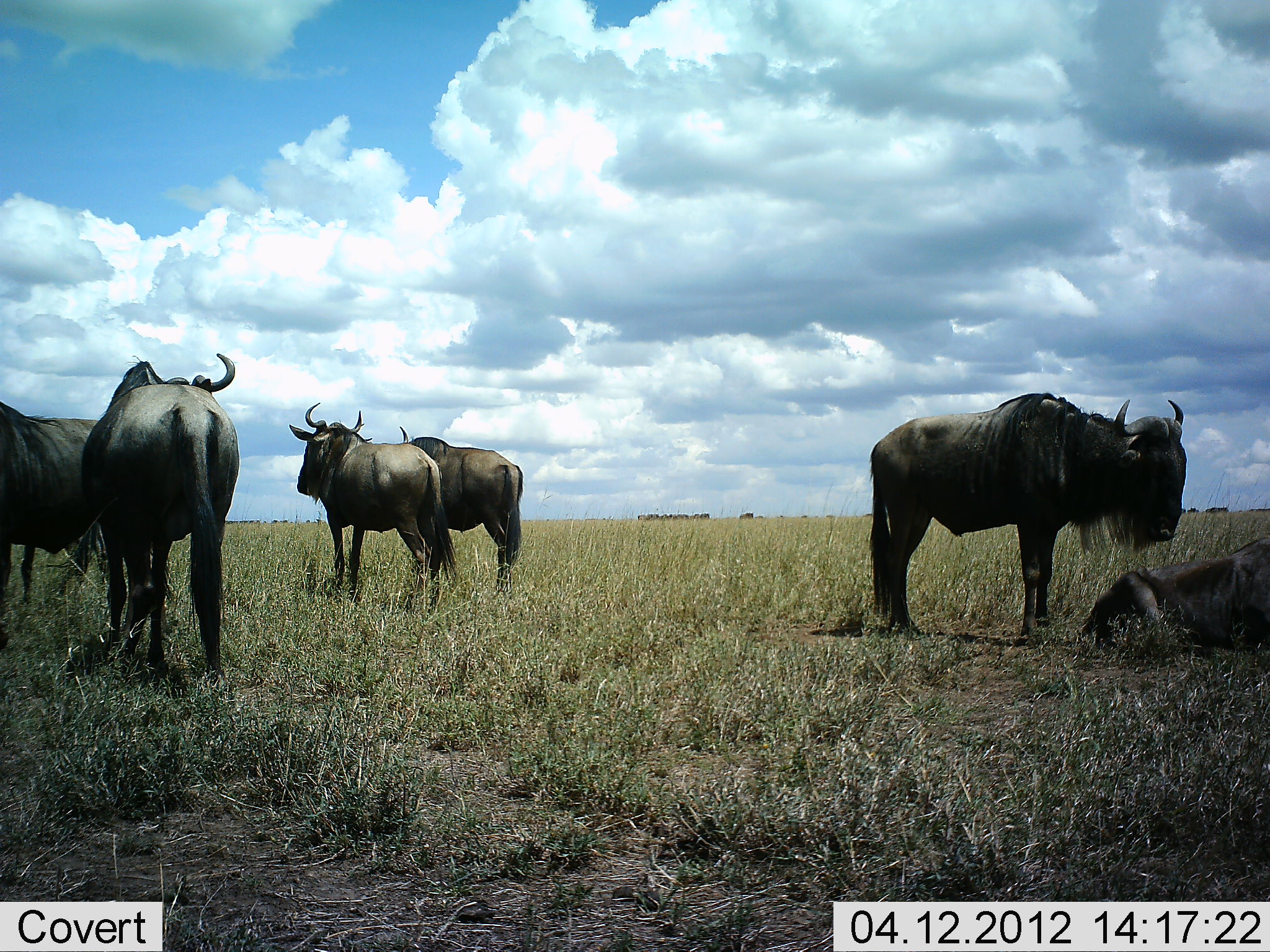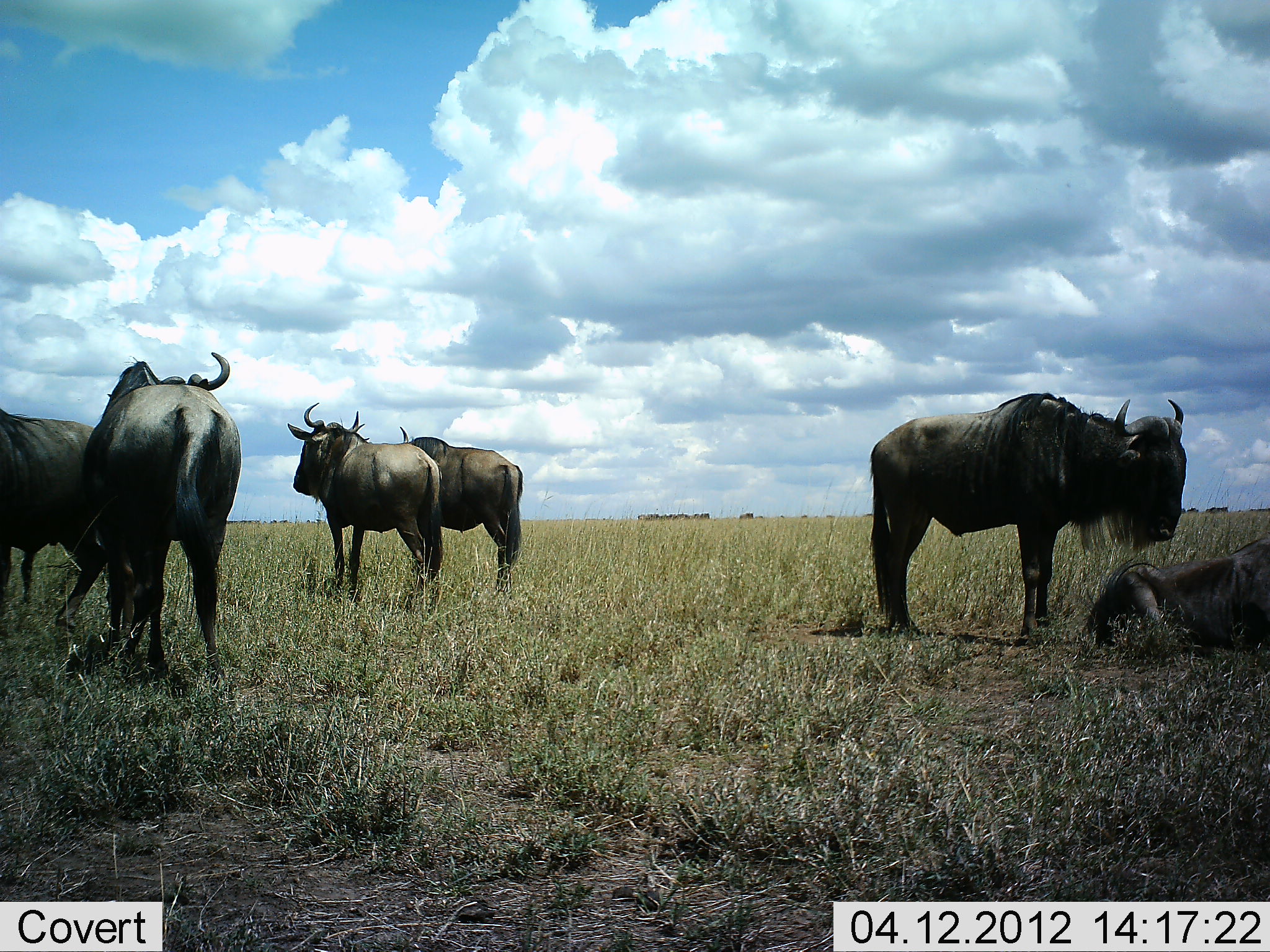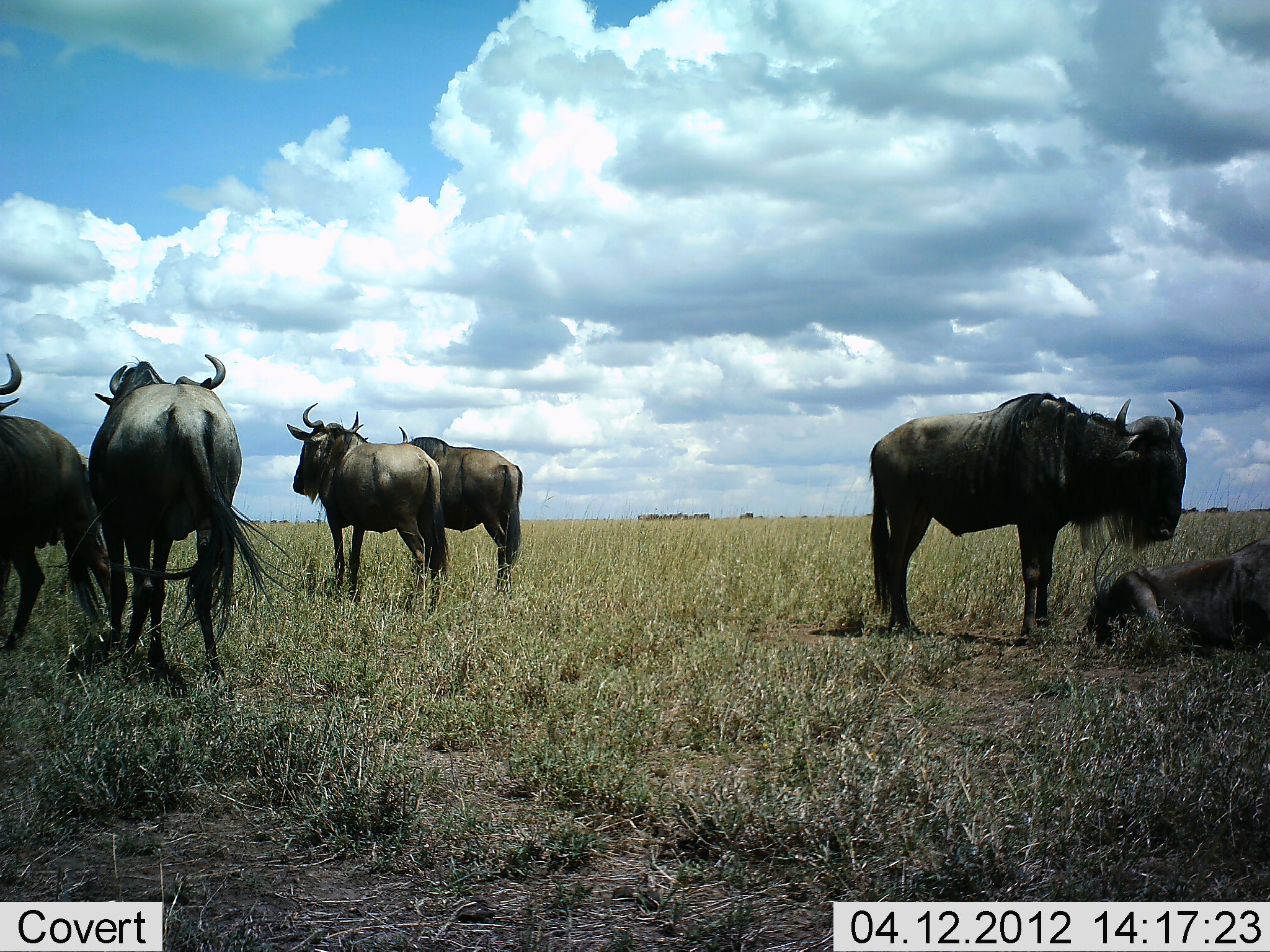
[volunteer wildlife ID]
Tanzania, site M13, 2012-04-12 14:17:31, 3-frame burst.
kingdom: Animalia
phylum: Chordata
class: Mammalia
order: Artiodactyla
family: Bovidae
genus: Connochaetes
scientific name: Connochaetes taurinus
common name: blue wildebeest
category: wildebeest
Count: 6.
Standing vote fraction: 90%.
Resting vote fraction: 87%.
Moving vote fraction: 0%.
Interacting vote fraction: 3%.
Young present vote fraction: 3%.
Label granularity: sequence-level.